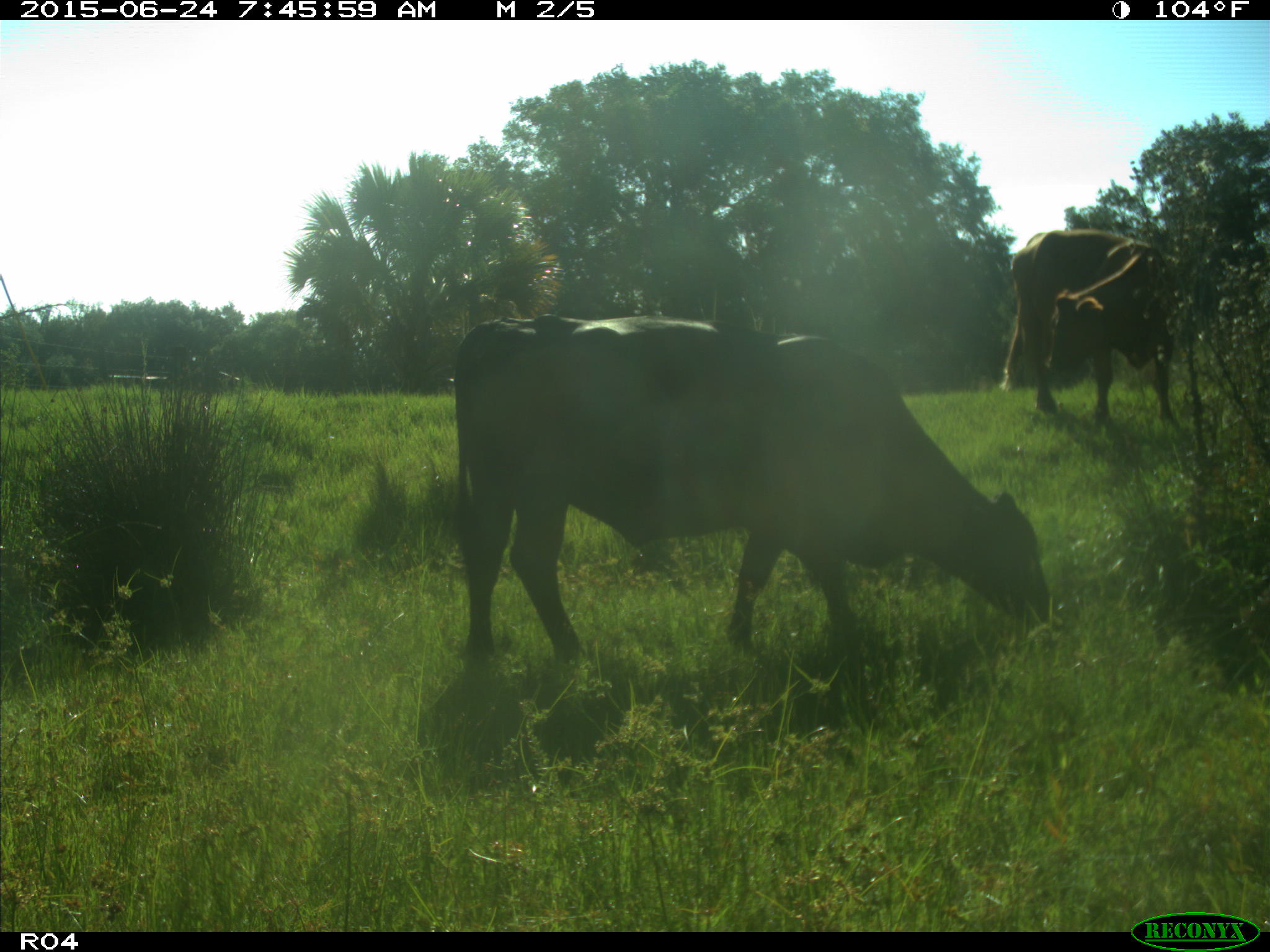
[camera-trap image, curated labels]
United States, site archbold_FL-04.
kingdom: Animalia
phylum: Chordata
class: Mammalia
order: Artiodactyla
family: Bovidae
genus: Bos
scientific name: Bos taurus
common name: domestic cow